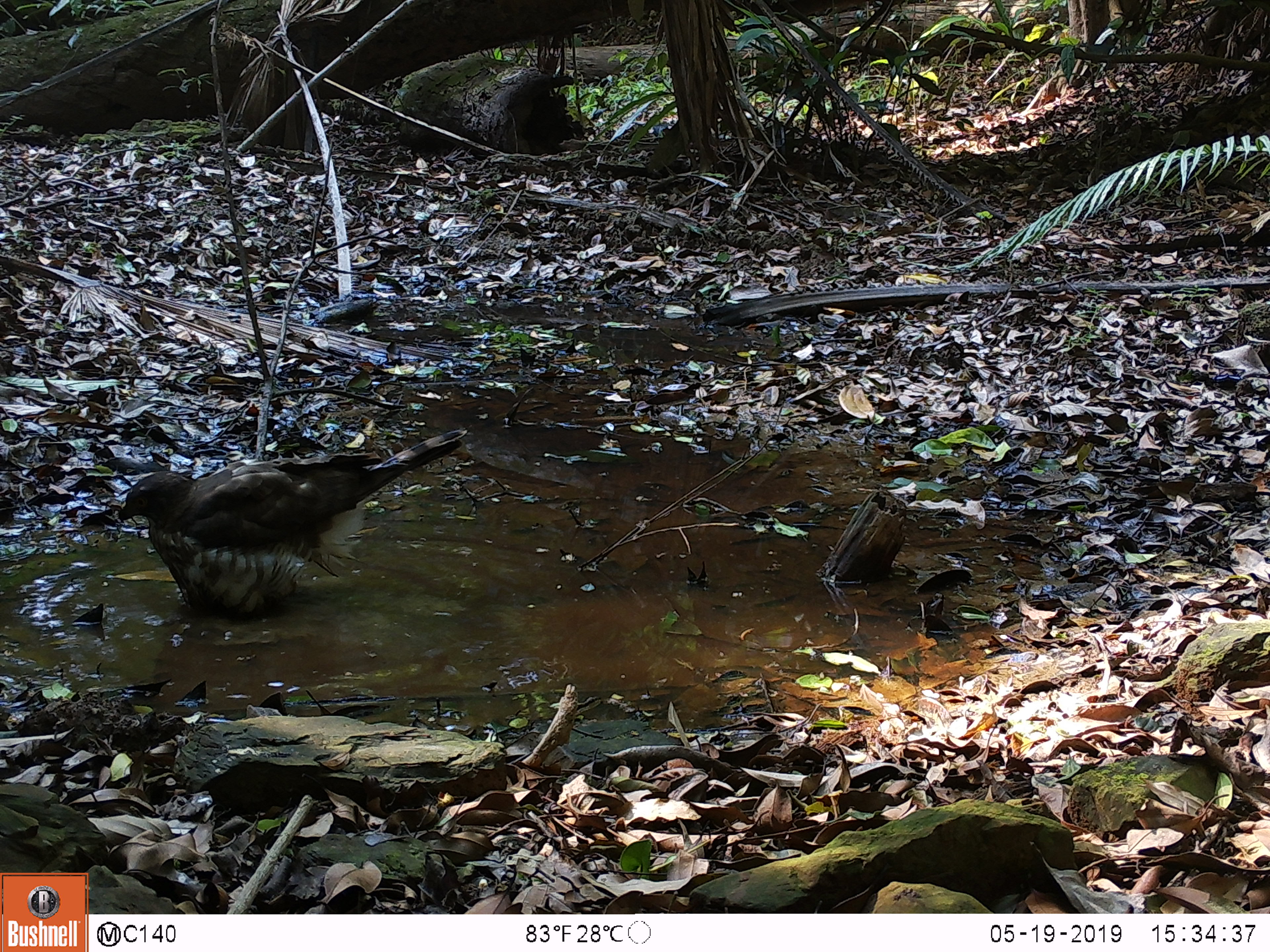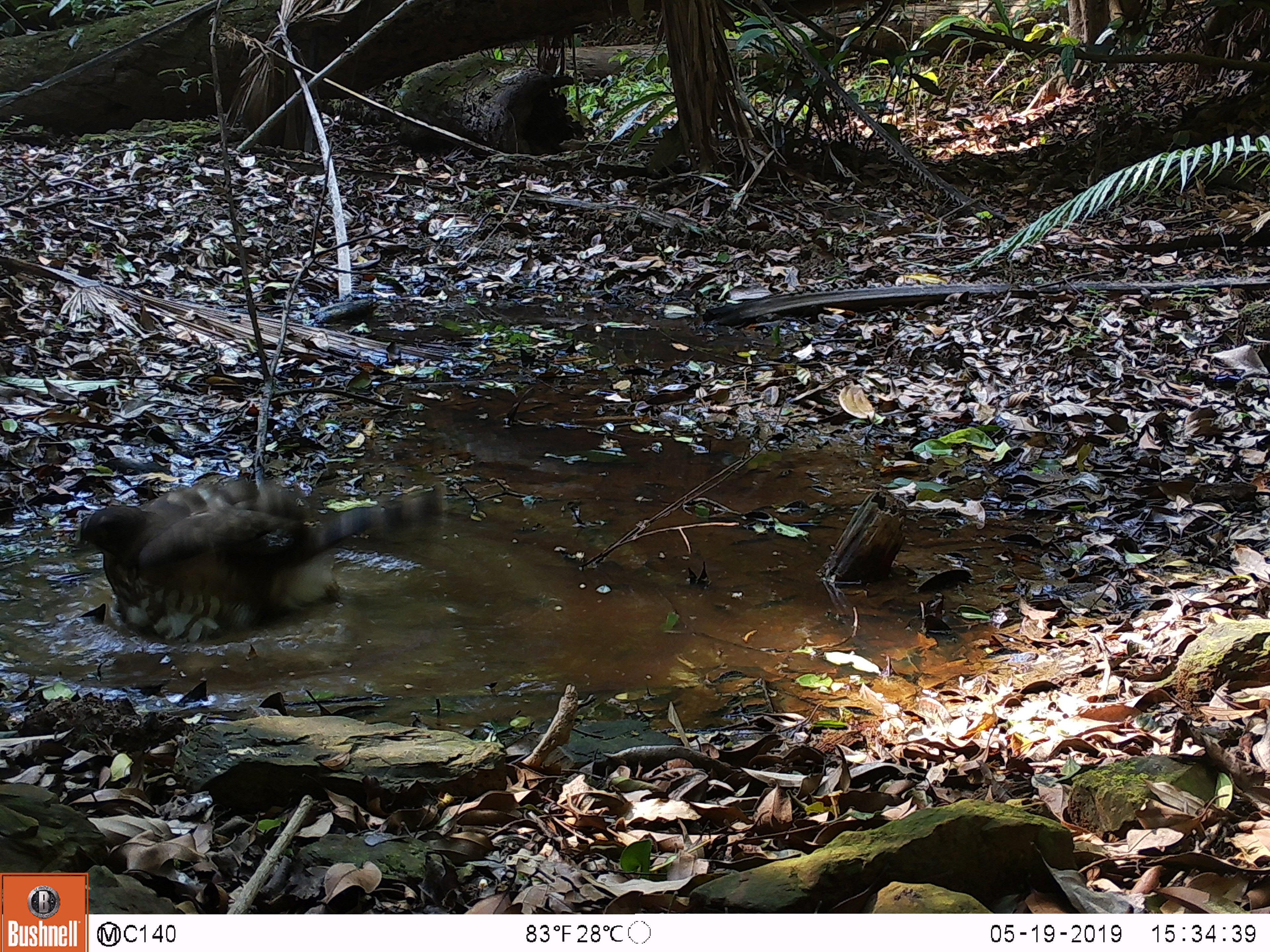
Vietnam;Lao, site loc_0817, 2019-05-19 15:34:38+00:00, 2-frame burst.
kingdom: Animalia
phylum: Chordata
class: Aves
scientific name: Aves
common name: bird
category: unidentified bird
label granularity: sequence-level